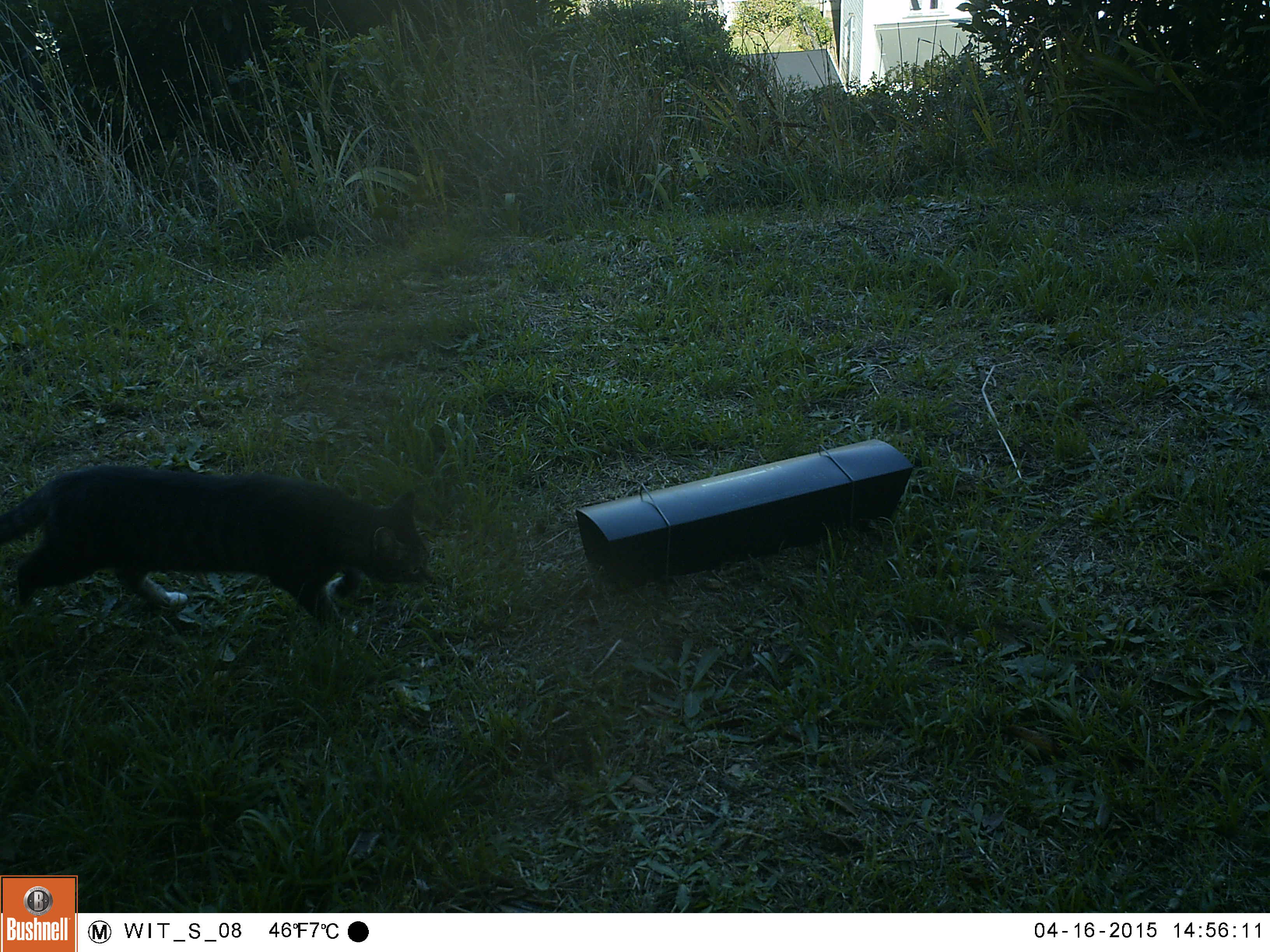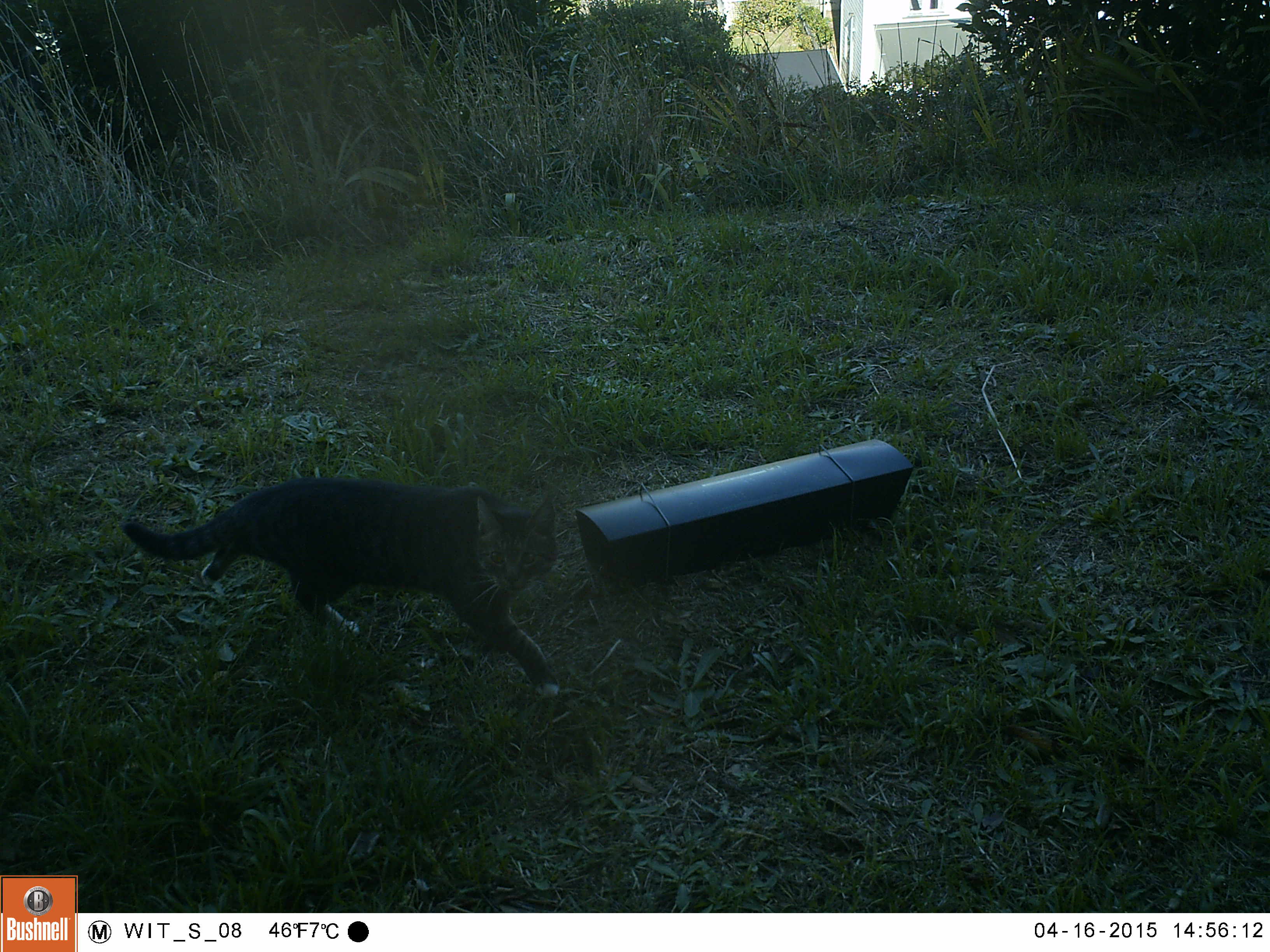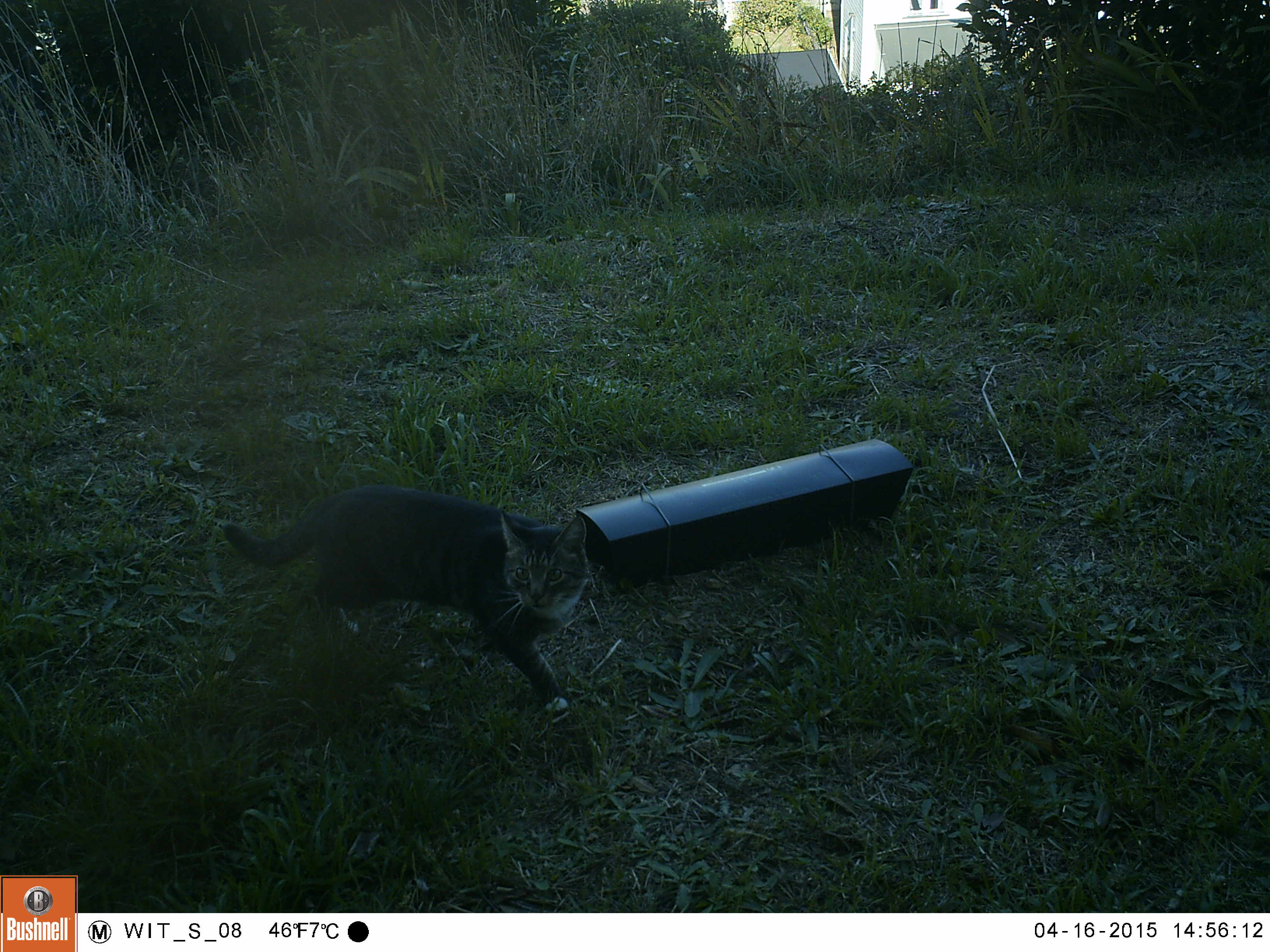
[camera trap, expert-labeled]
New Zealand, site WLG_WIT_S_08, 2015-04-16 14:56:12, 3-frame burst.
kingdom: Animalia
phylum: Chordata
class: Mammalia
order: Carnivora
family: Felidae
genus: Felis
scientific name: Felis catus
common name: domestic cat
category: cat